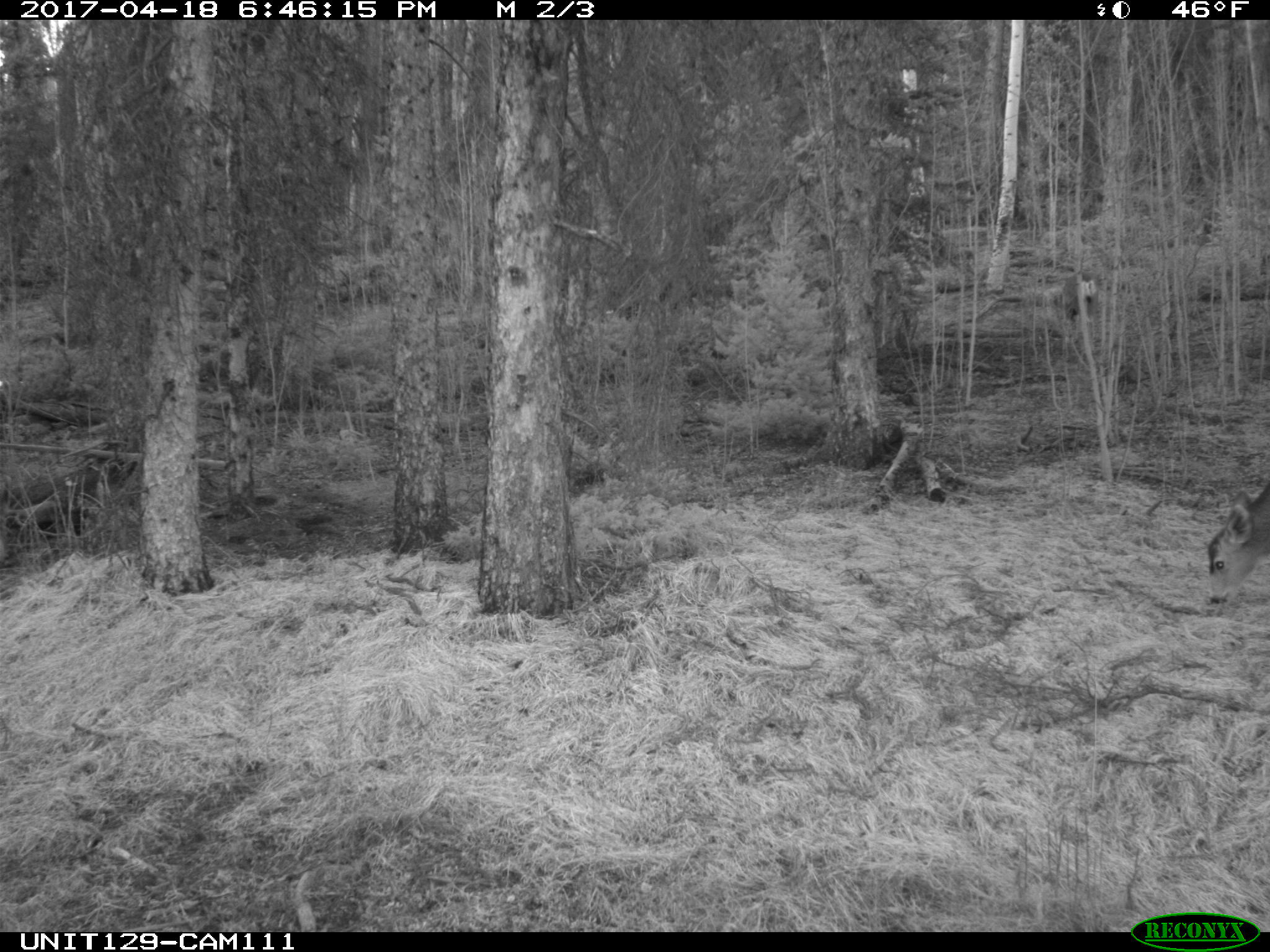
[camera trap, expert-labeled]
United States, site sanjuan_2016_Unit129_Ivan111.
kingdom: Animalia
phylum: Chordata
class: Mammalia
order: Artiodactyla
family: Cervidae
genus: Odocoileus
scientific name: Odocoileus hemionus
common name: mule deer